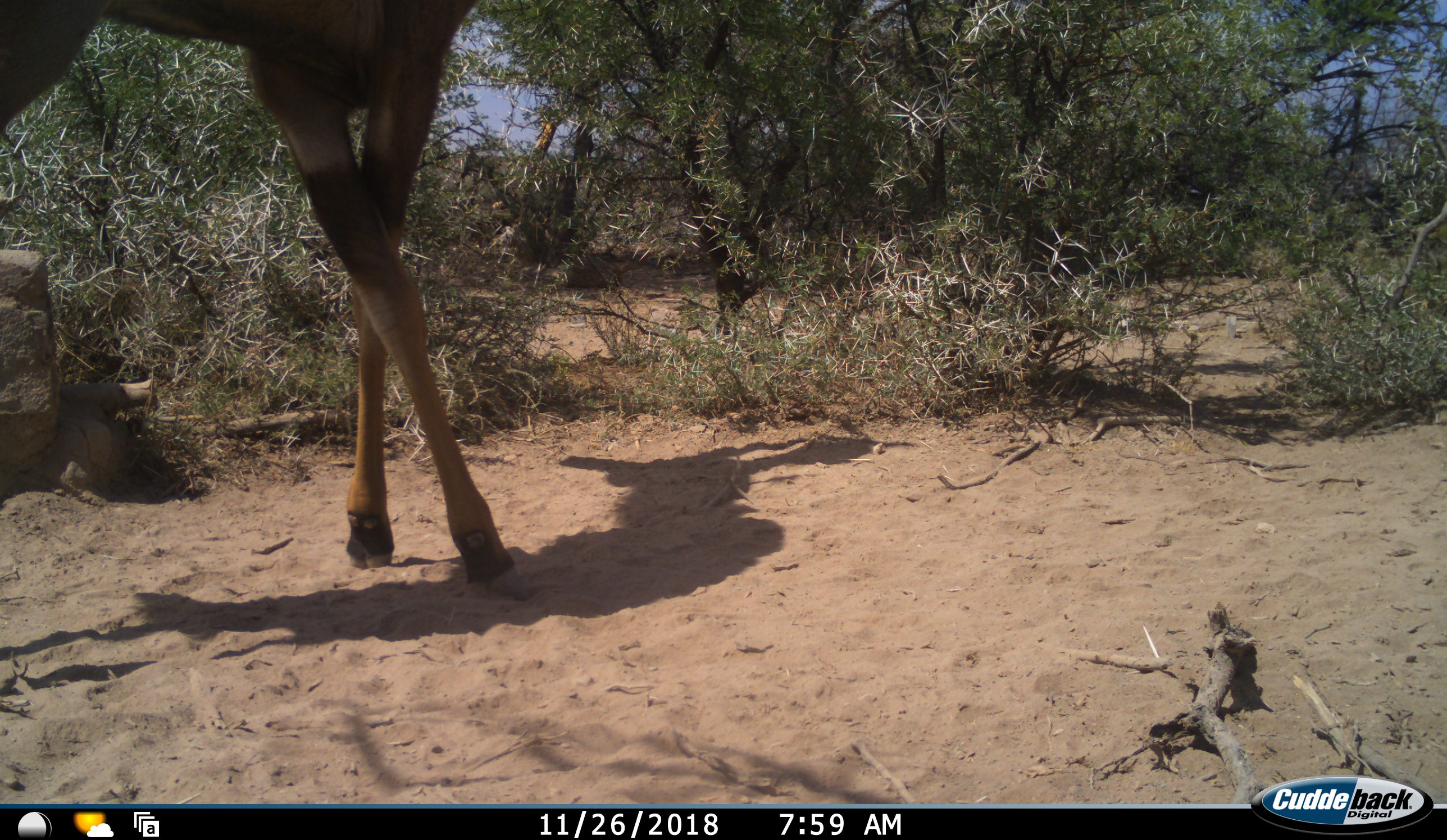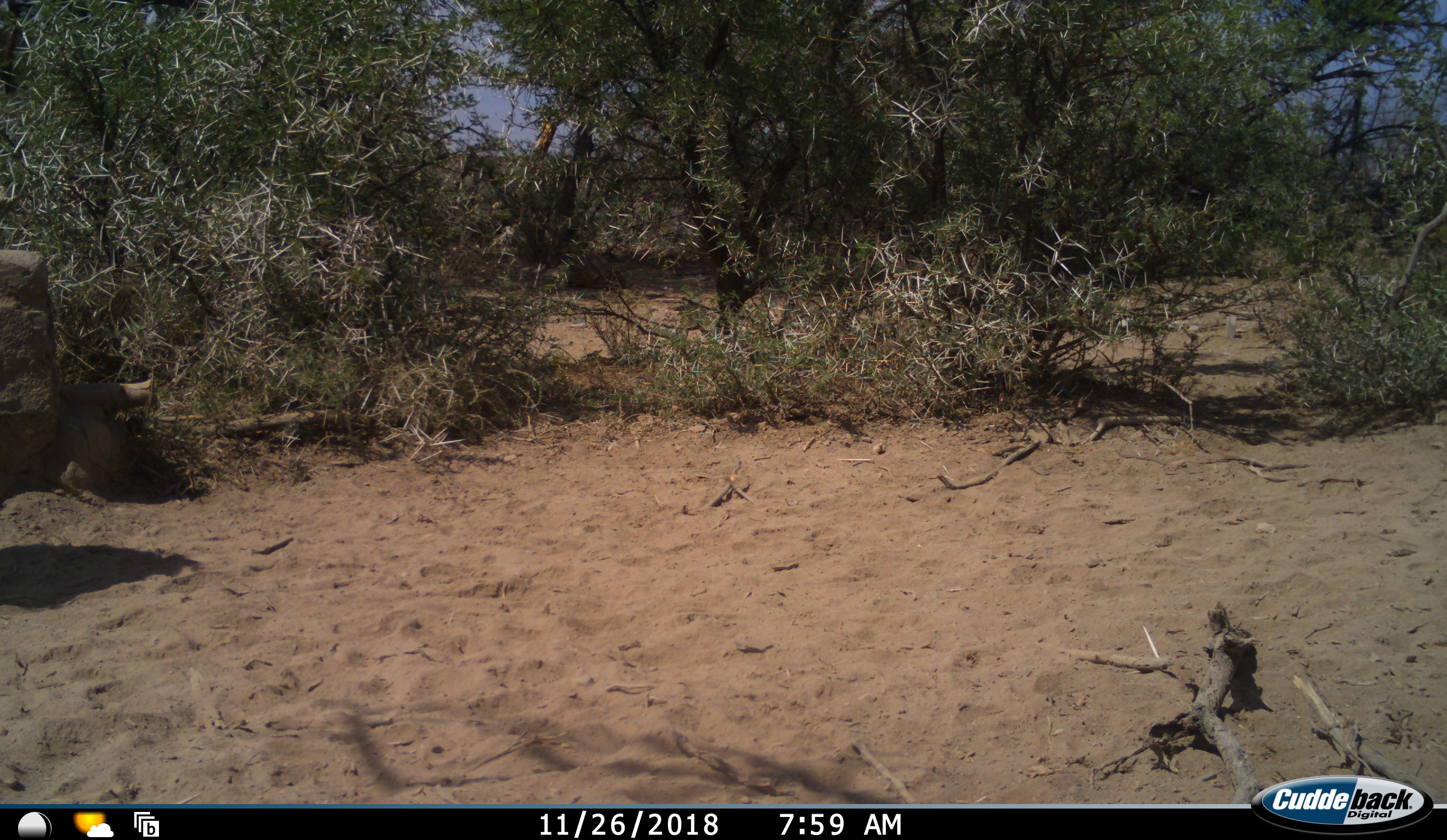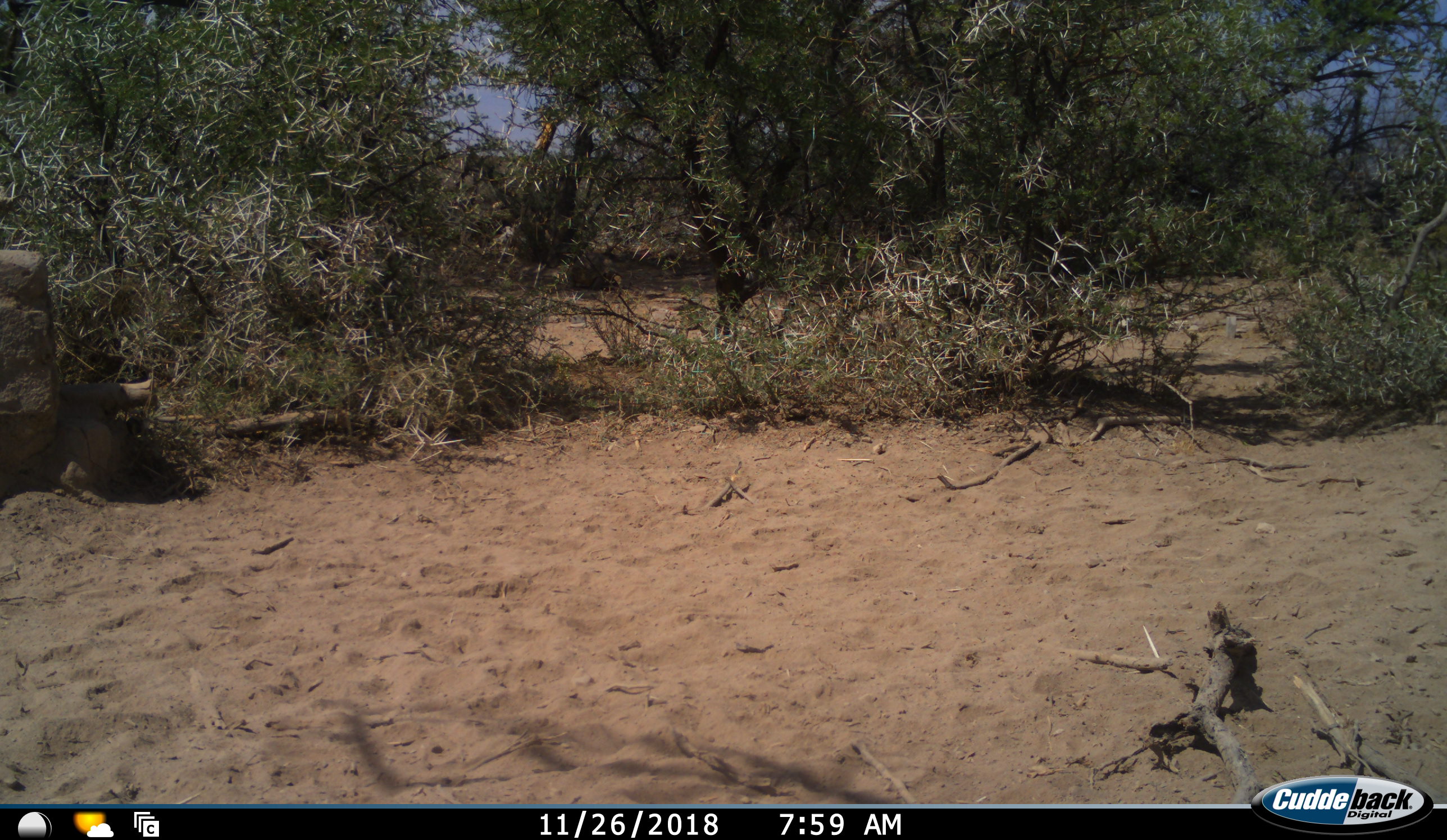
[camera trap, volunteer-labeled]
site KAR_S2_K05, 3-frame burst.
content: unidentified animal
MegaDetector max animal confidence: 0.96